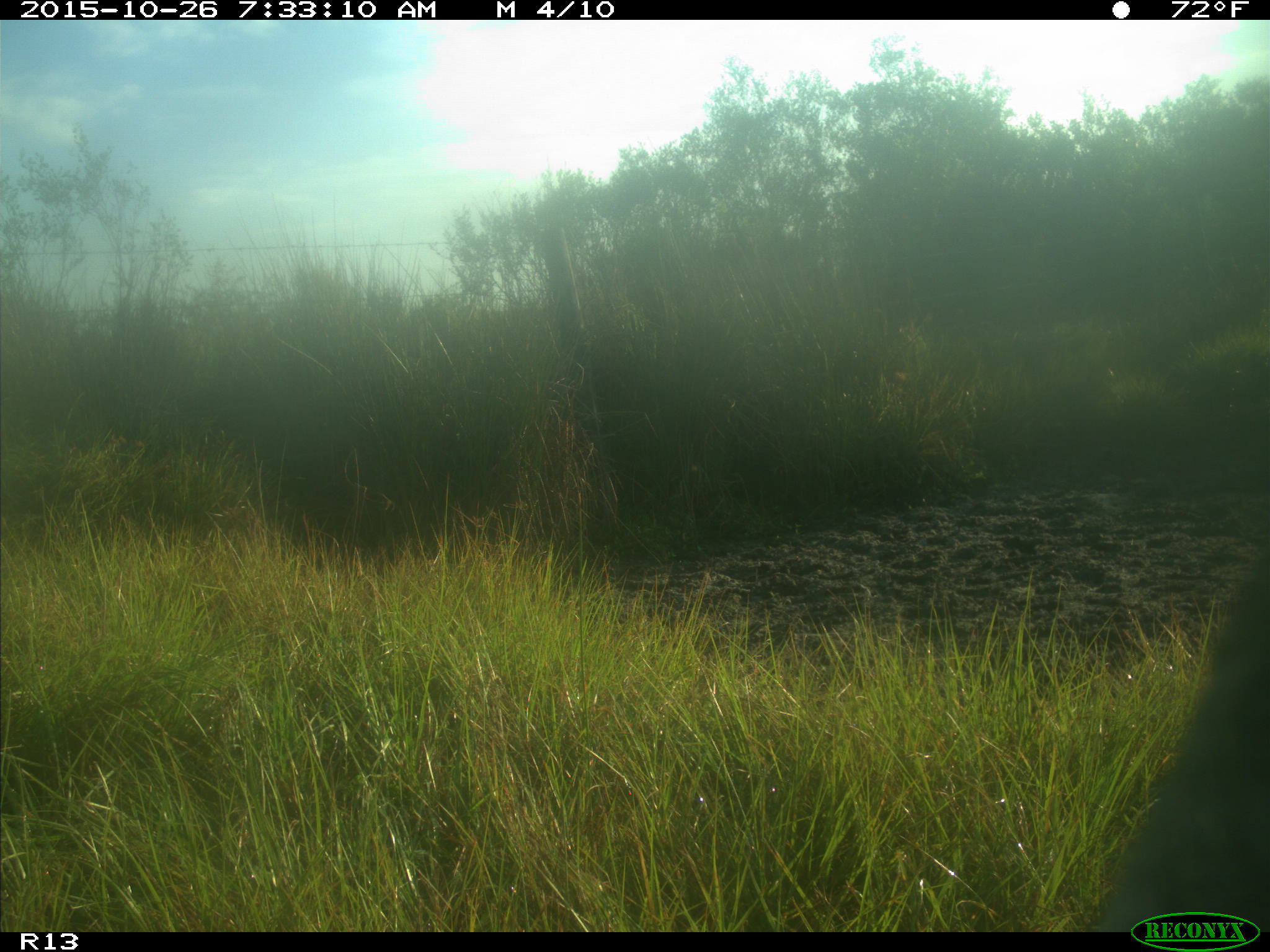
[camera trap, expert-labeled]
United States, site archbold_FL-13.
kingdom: Animalia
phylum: Chordata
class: Mammalia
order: Artiodactyla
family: Bovidae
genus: Bos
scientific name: Bos taurus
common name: domestic cow